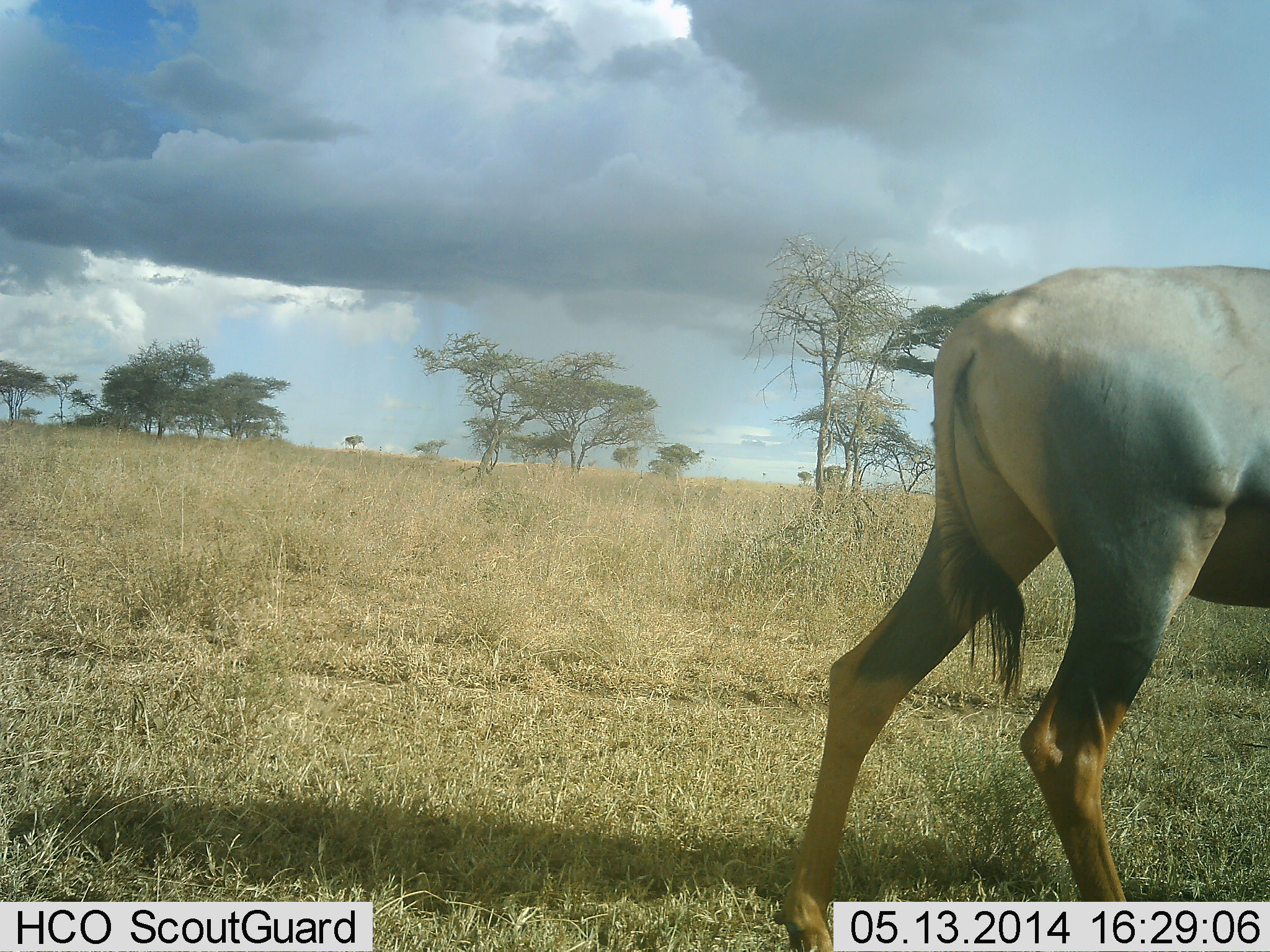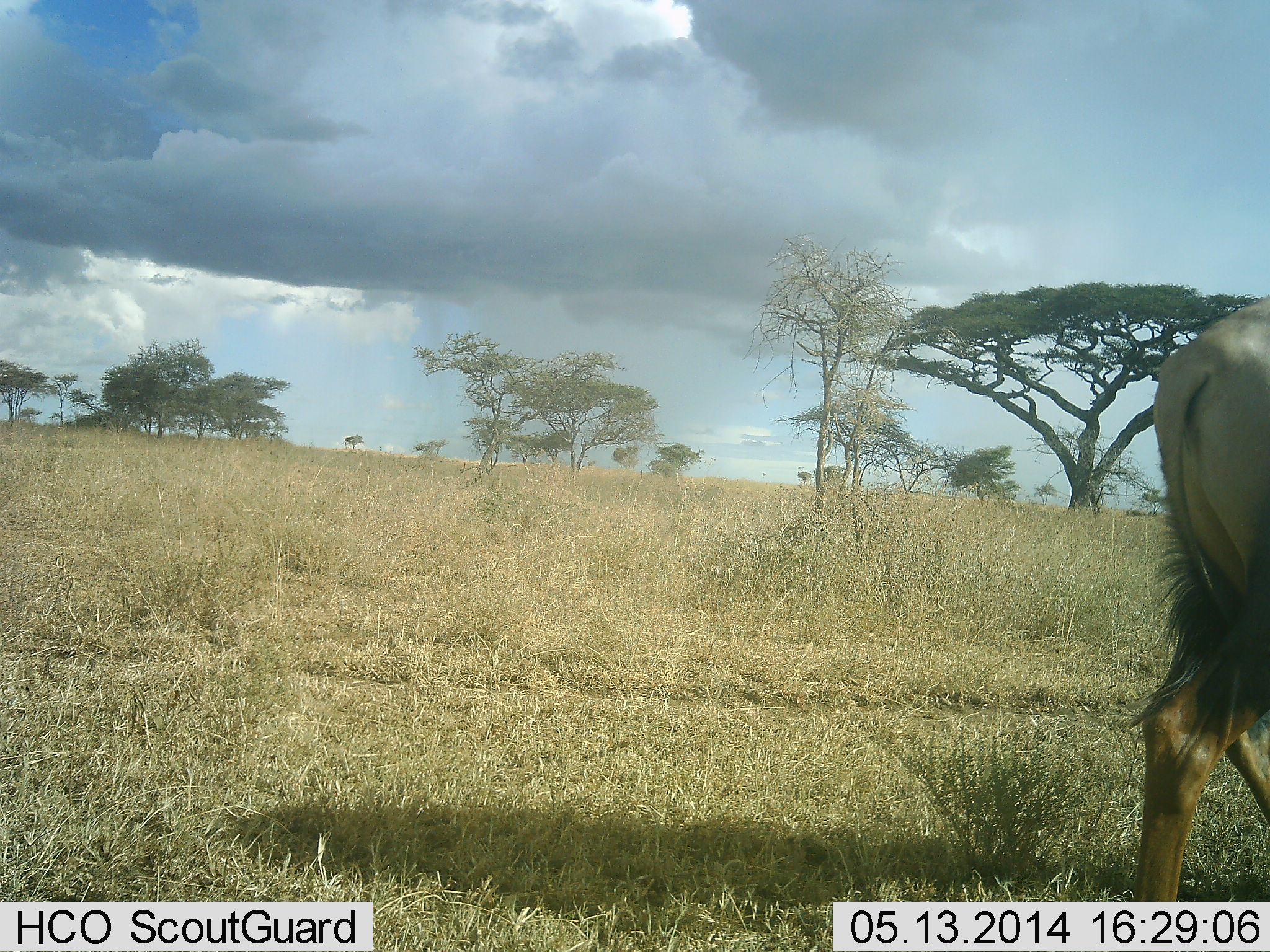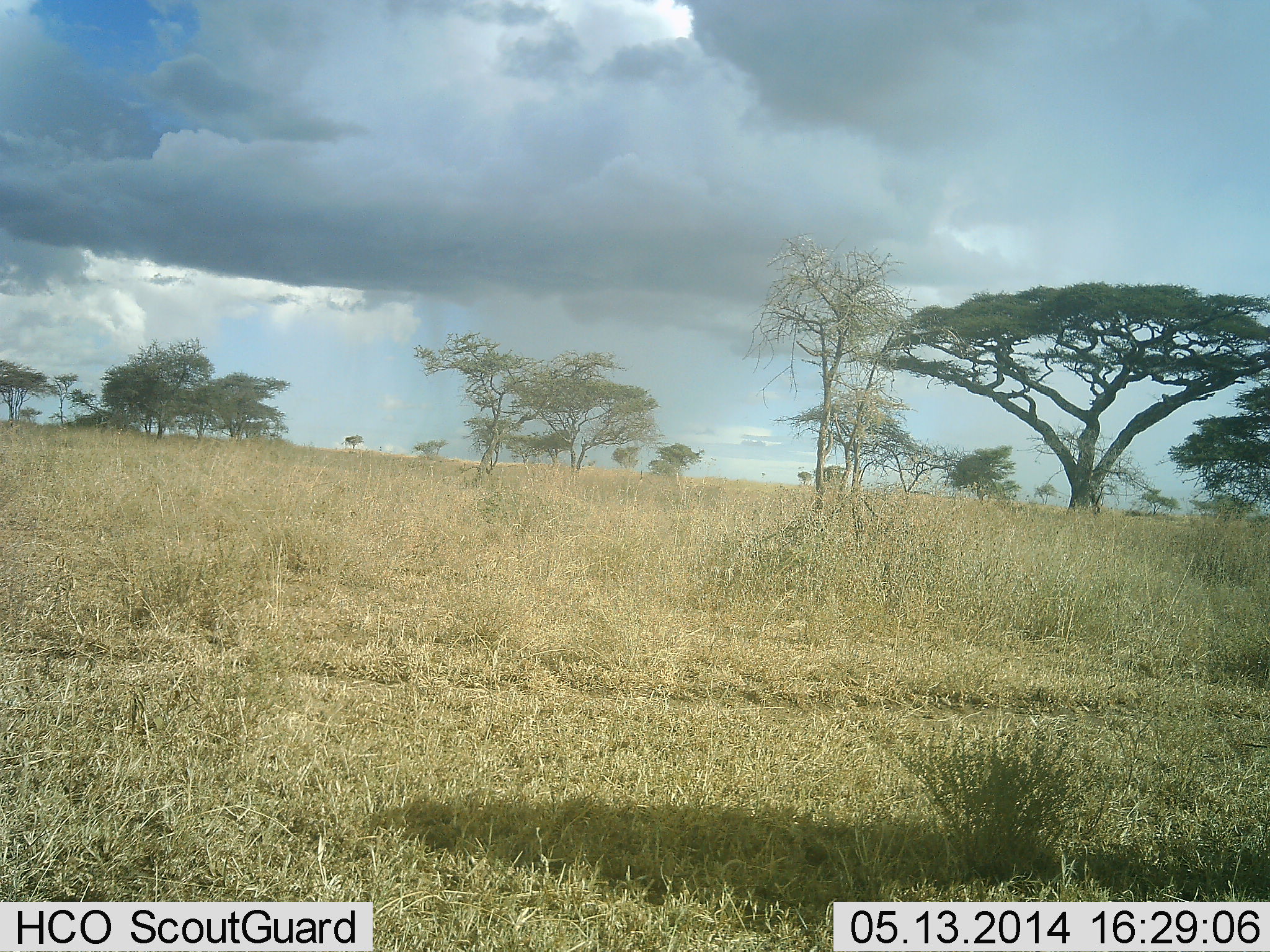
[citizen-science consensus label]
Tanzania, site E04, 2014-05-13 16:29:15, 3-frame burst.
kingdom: Animalia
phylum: Chordata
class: Mammalia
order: Artiodactyla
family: Bovidae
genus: Tragelaphus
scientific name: Tragelaphus oryx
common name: eland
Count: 1.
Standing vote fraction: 0%.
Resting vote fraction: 0%.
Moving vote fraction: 100%.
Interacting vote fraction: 0%.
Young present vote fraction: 0%.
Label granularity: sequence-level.